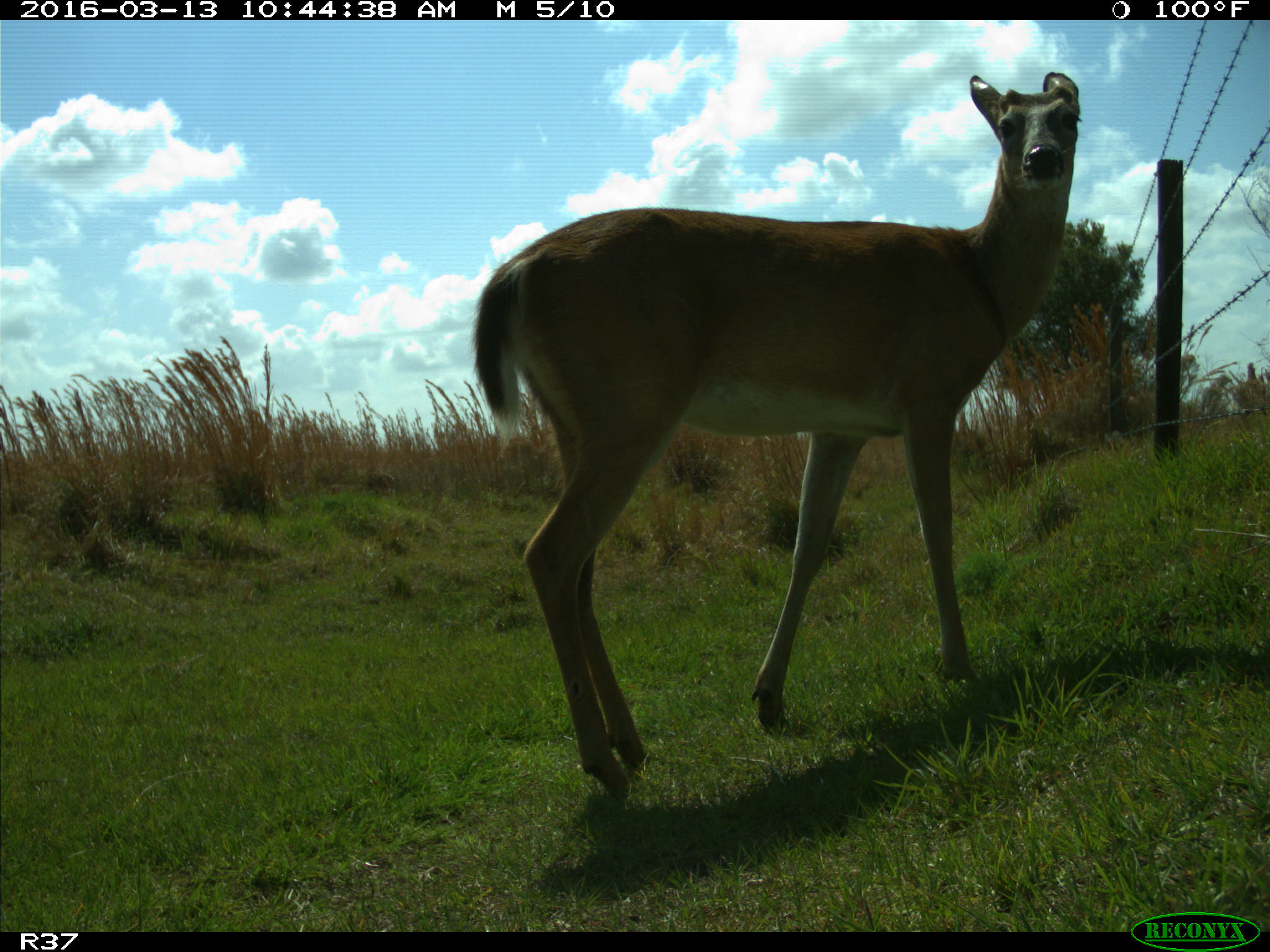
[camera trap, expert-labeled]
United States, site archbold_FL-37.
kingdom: Animalia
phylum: Chordata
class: Mammalia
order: Artiodactyla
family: Cervidae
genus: Odocoileus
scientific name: Odocoileus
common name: deer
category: unidentified deer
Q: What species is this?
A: Unidentified deer (deer) (Odocoileus).